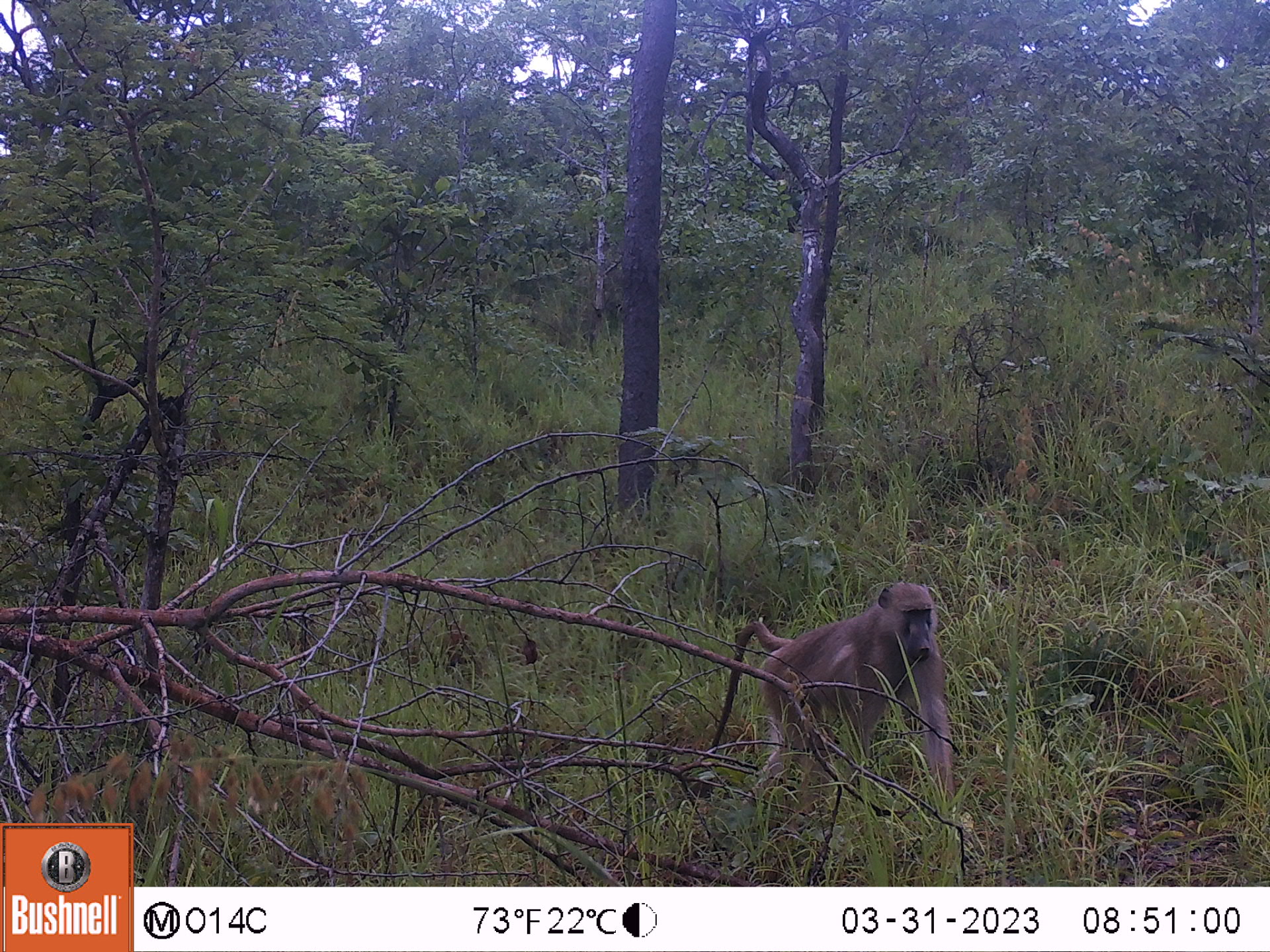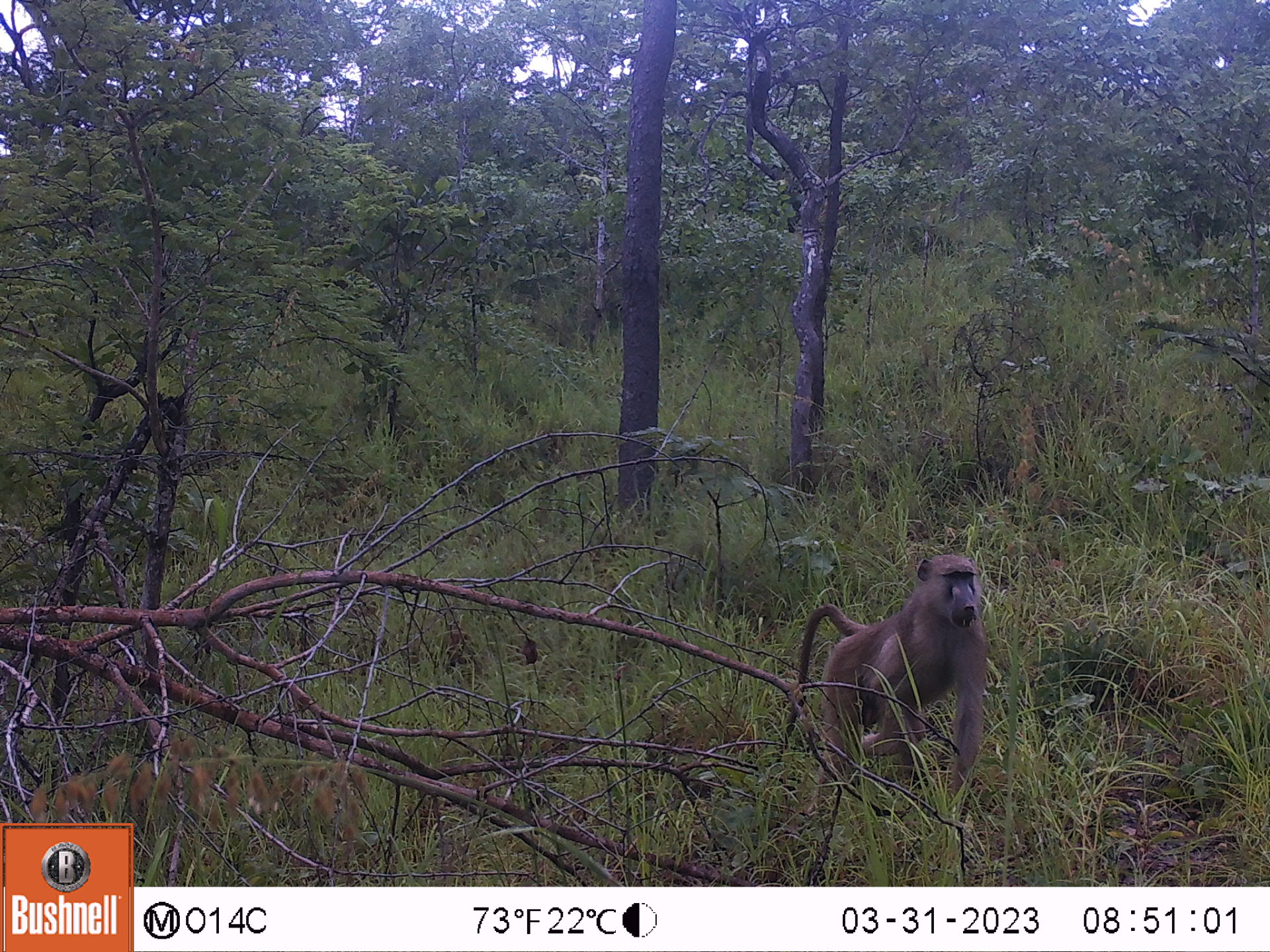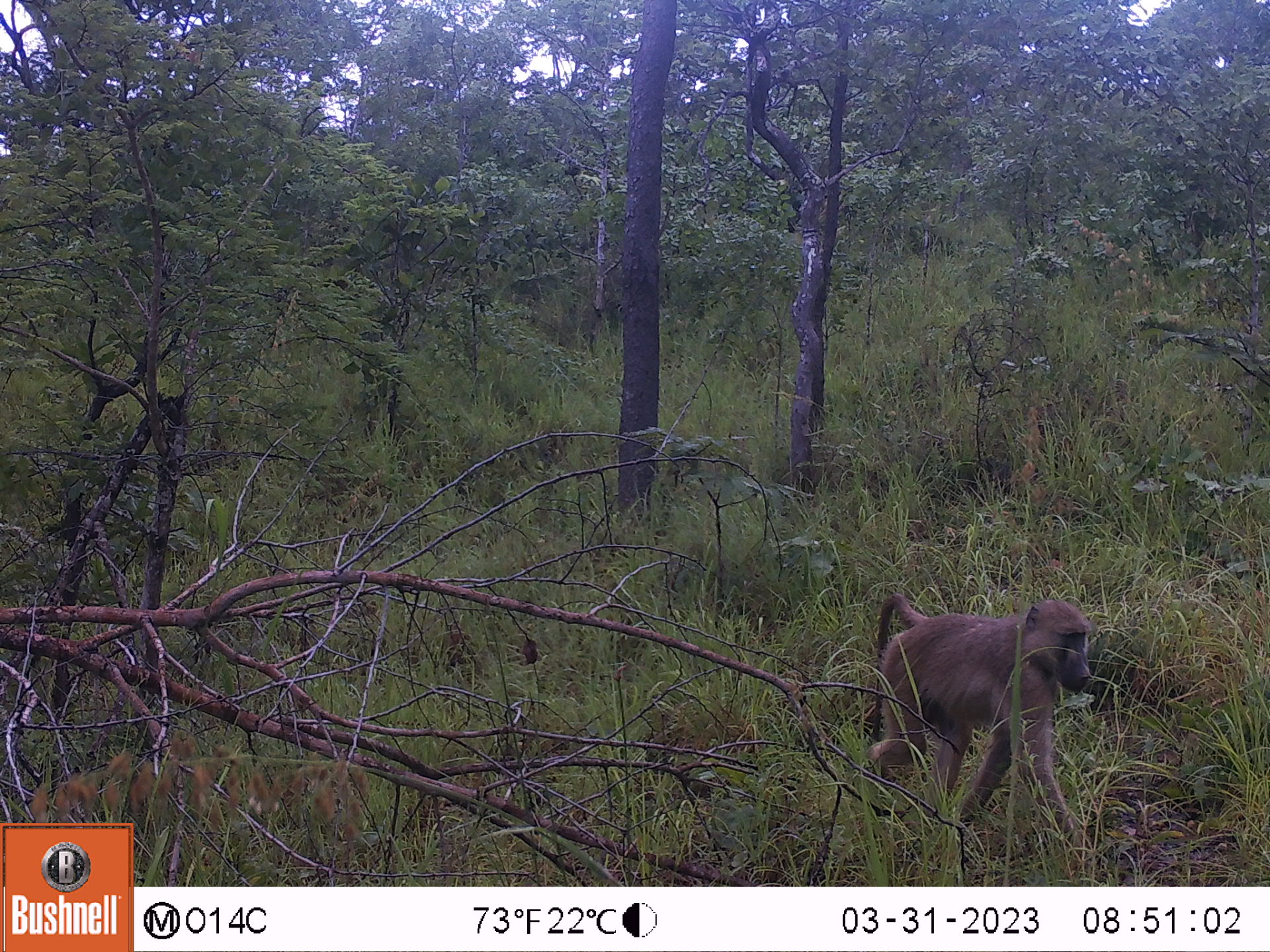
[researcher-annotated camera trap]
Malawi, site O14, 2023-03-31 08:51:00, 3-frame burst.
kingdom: Animalia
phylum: Chordata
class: Mammalia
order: Primates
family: Cercopithecidae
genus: Papio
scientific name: Papio cynocephalus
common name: yellow baboon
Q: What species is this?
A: Yellow baboon (Papio cynocephalus).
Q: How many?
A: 1.